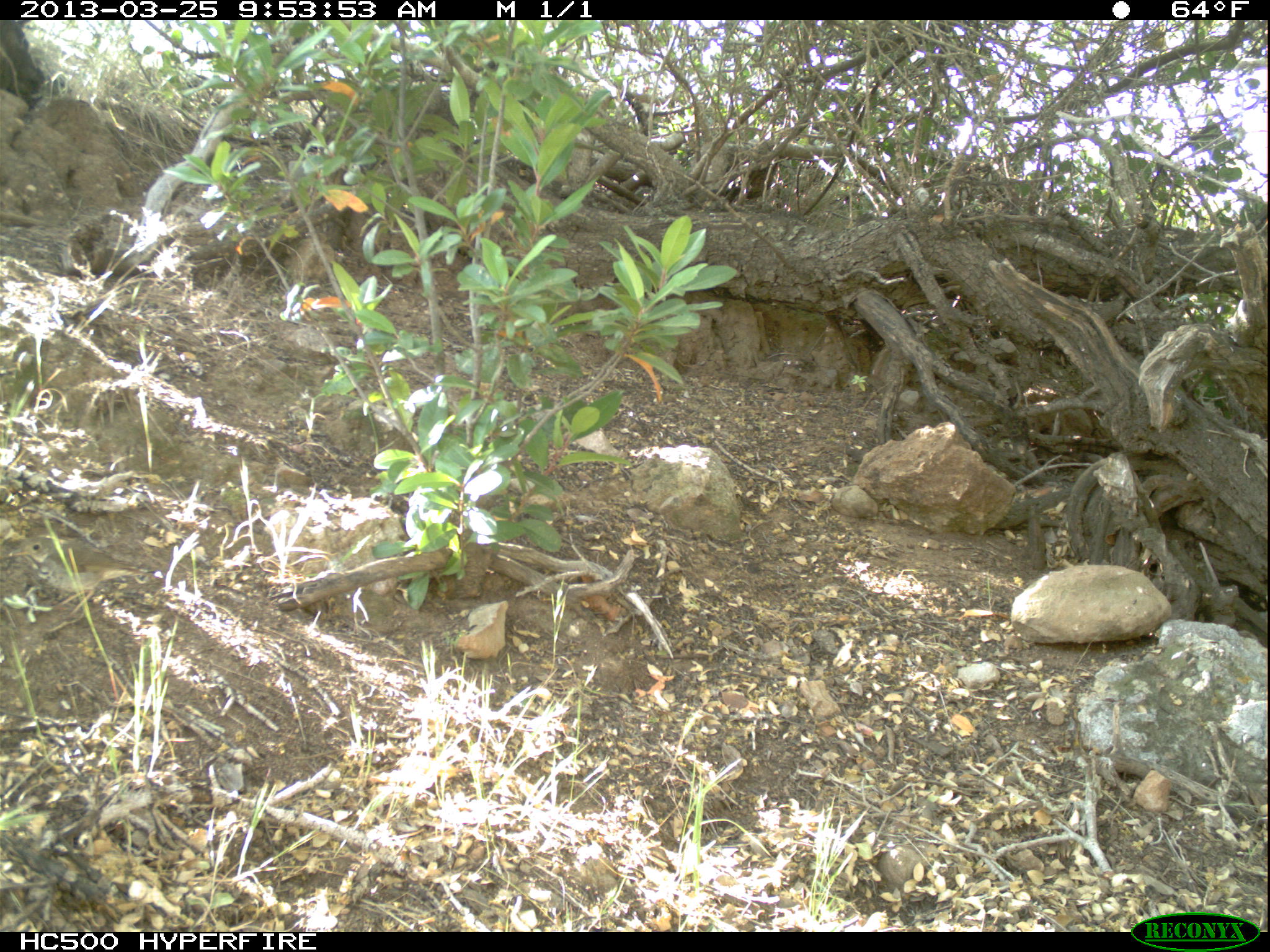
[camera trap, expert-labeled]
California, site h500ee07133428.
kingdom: Animalia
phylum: Chordata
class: Aves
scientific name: Aves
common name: bird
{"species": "bird (Aves)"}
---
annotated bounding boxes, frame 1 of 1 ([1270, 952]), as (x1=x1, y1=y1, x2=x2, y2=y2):
bird: (x1=7, y1=534, x2=160, y2=619)